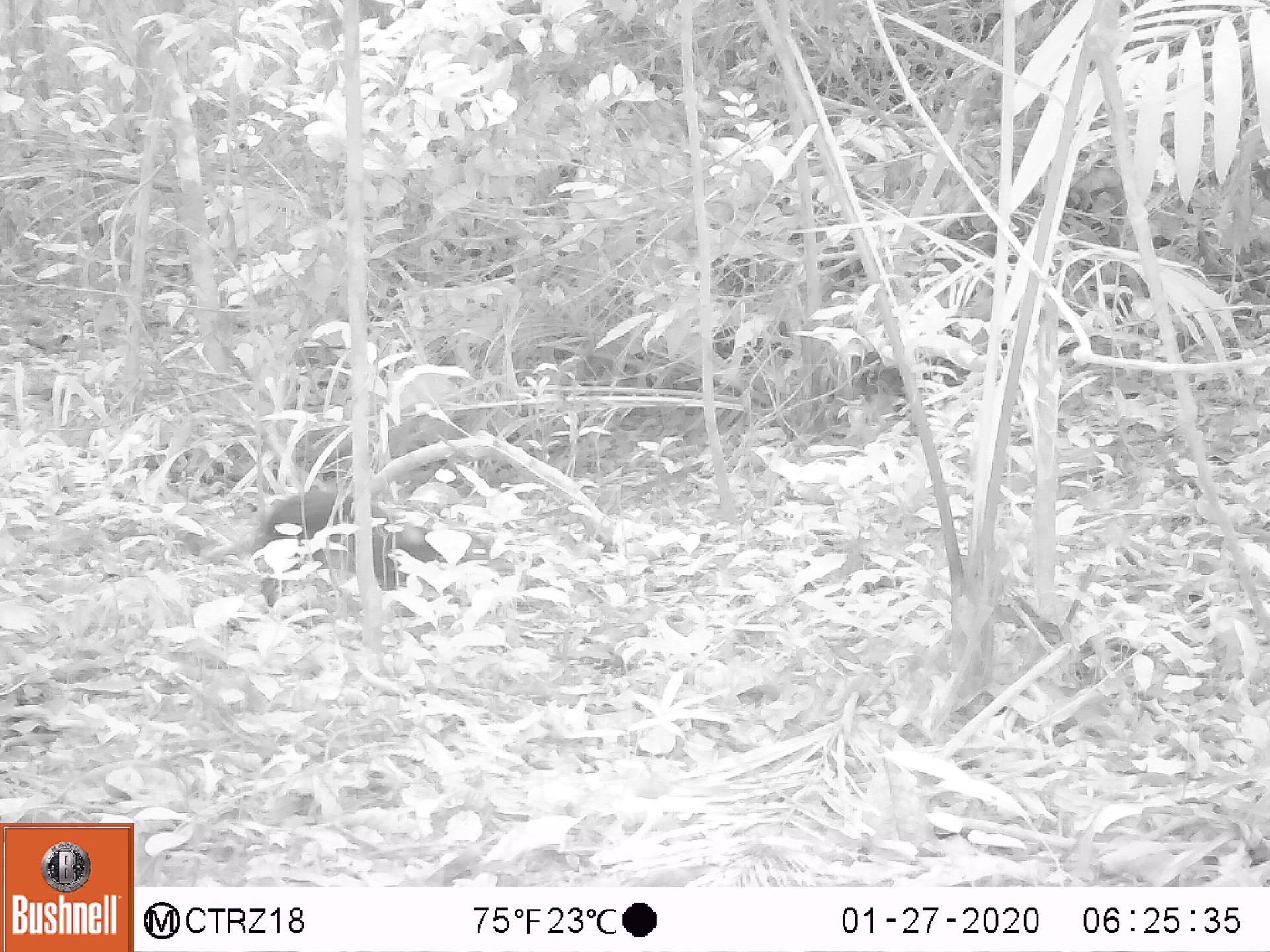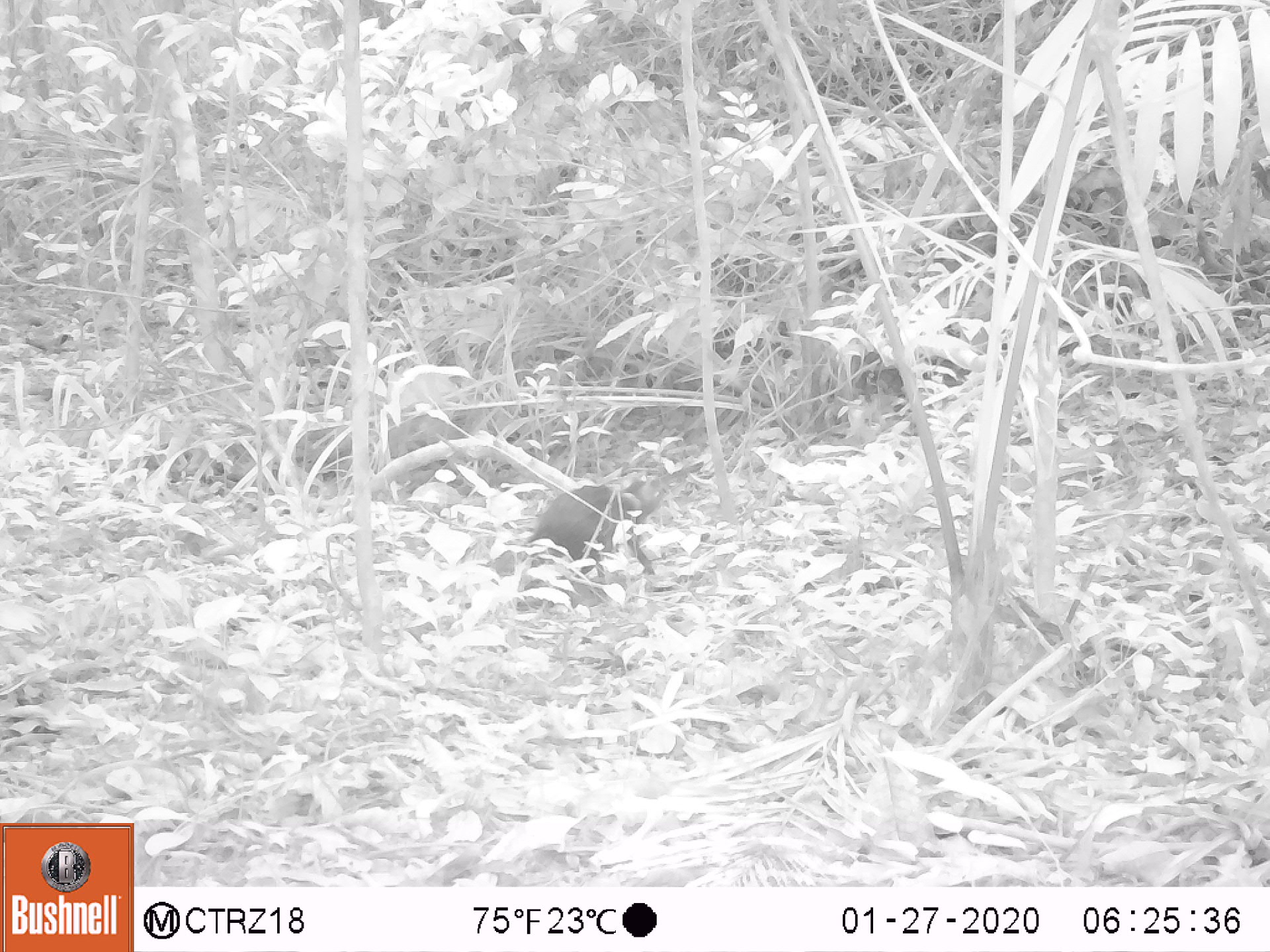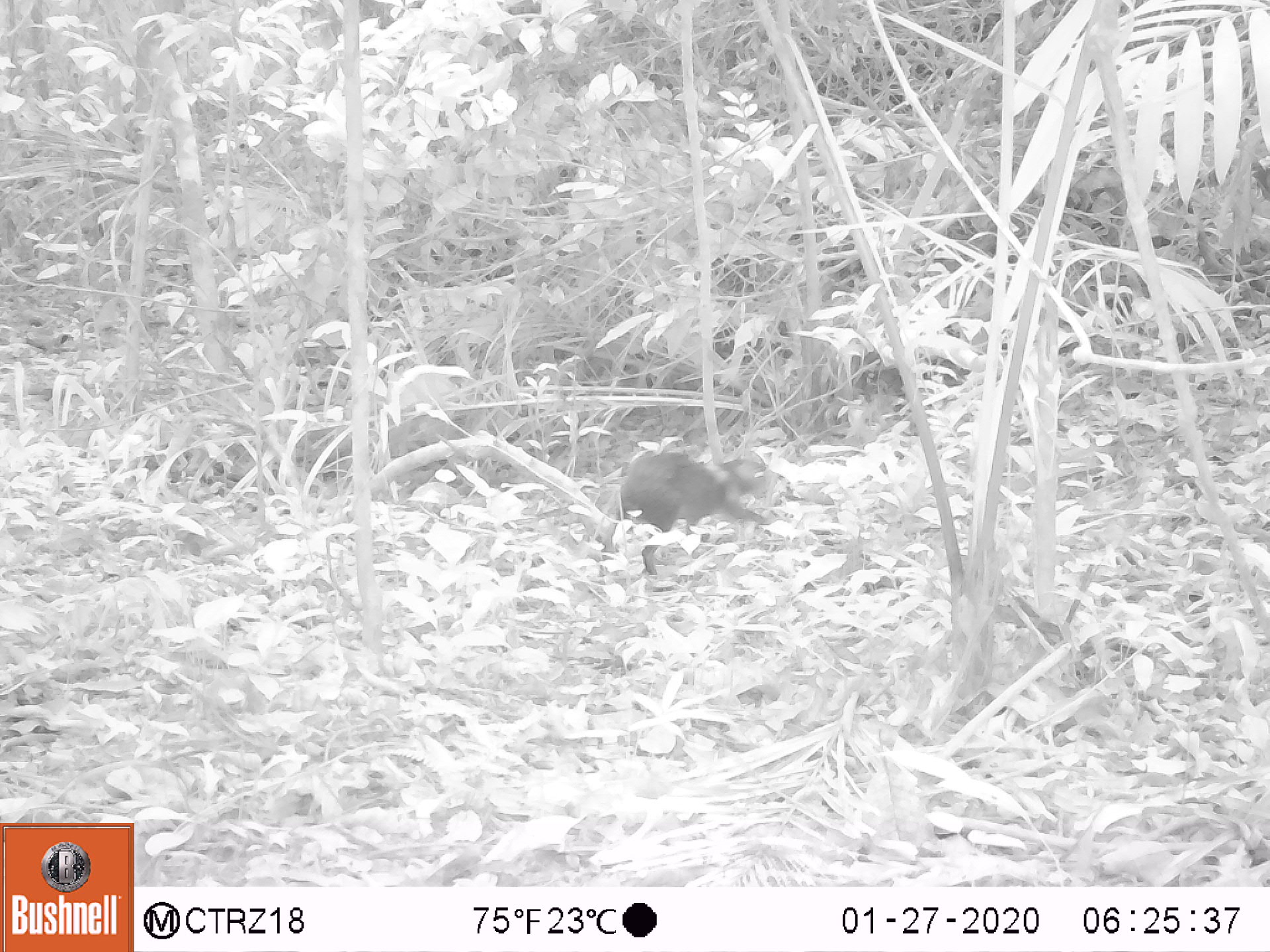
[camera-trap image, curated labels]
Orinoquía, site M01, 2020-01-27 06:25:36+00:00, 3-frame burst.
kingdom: Animalia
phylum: Chordata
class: Mammalia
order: Rodentia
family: Dasyproctidae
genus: Dasyprocta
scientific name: Dasyprocta fuliginosa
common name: black agouti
Black agouti (Dasyprocta fuliginosa).